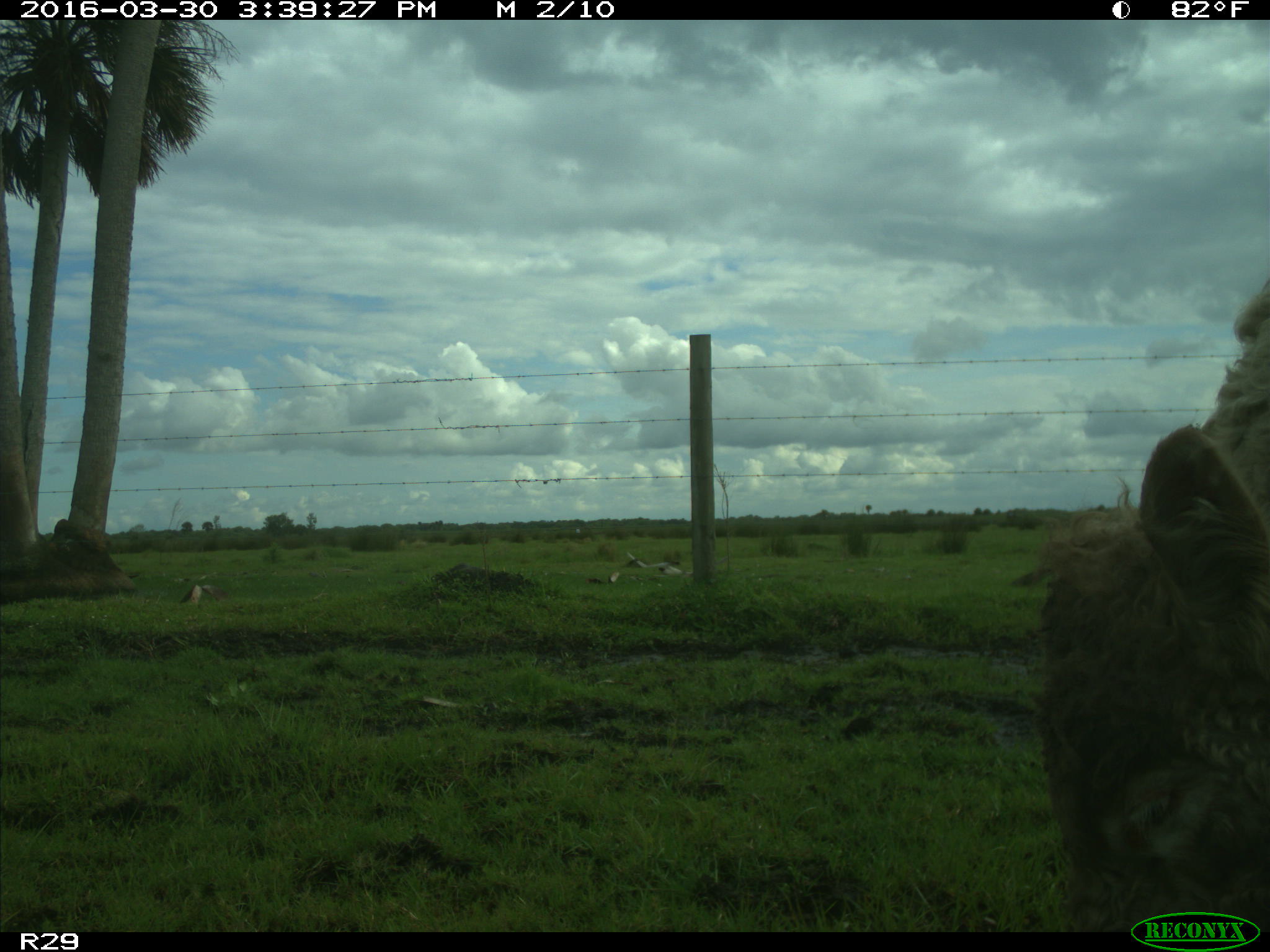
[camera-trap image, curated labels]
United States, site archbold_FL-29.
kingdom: Animalia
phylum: Chordata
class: Mammalia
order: Artiodactyla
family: Bovidae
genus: Bos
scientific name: Bos taurus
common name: domestic cow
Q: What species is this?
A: Bos taurus (domestic cow).